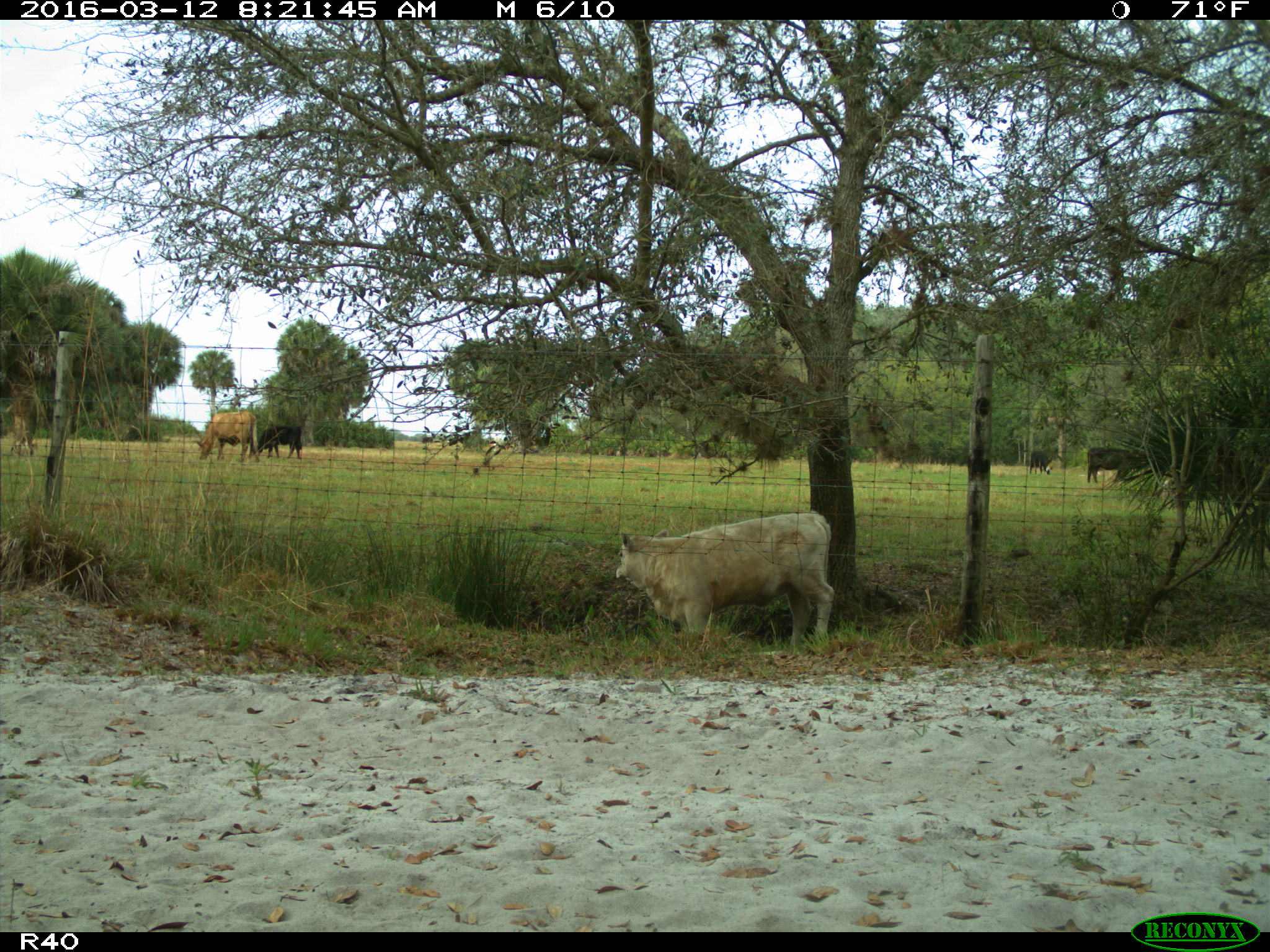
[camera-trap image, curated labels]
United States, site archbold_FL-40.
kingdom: Animalia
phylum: Chordata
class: Mammalia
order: Artiodactyla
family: Bovidae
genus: Bos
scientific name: Bos taurus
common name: domestic cow